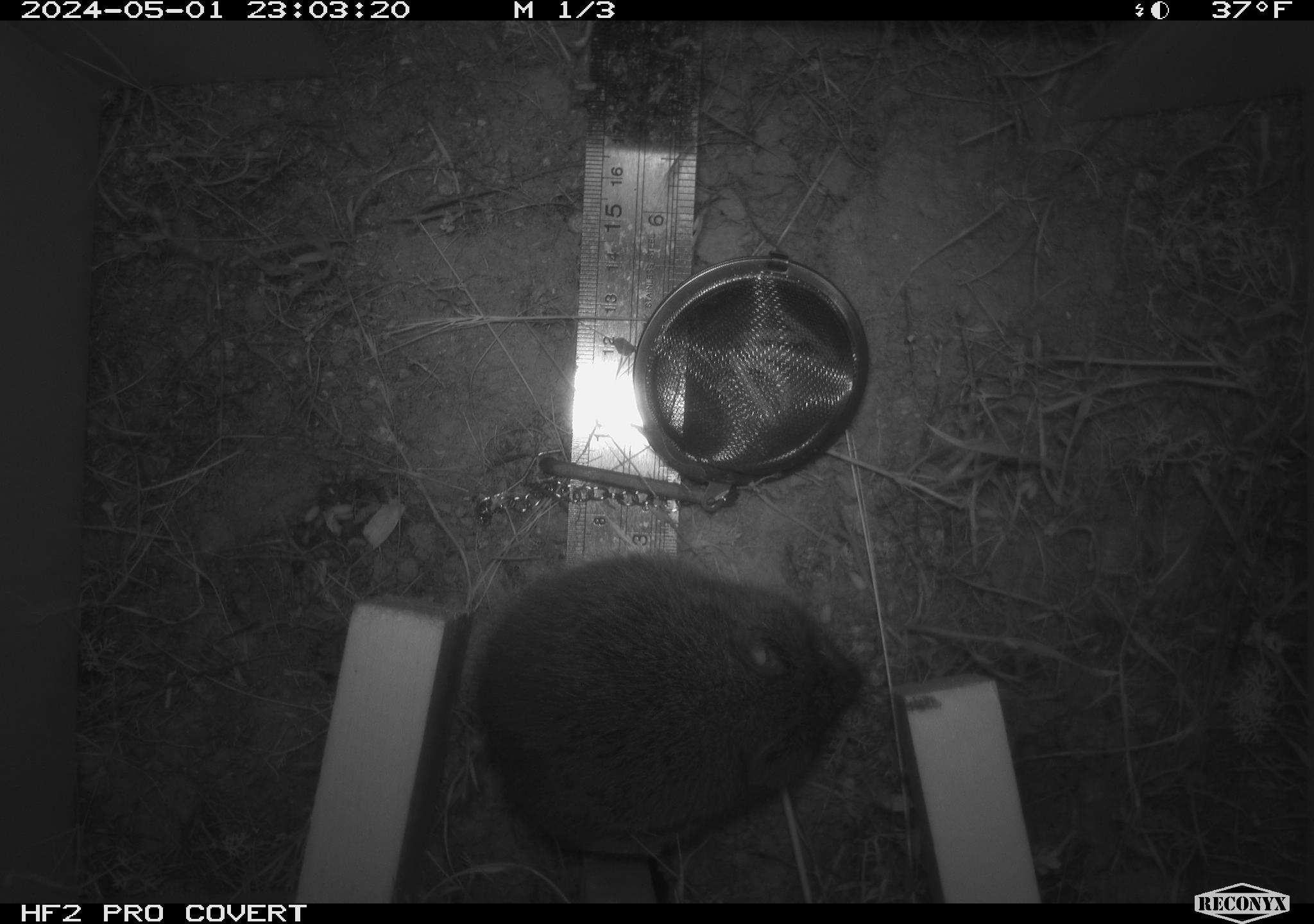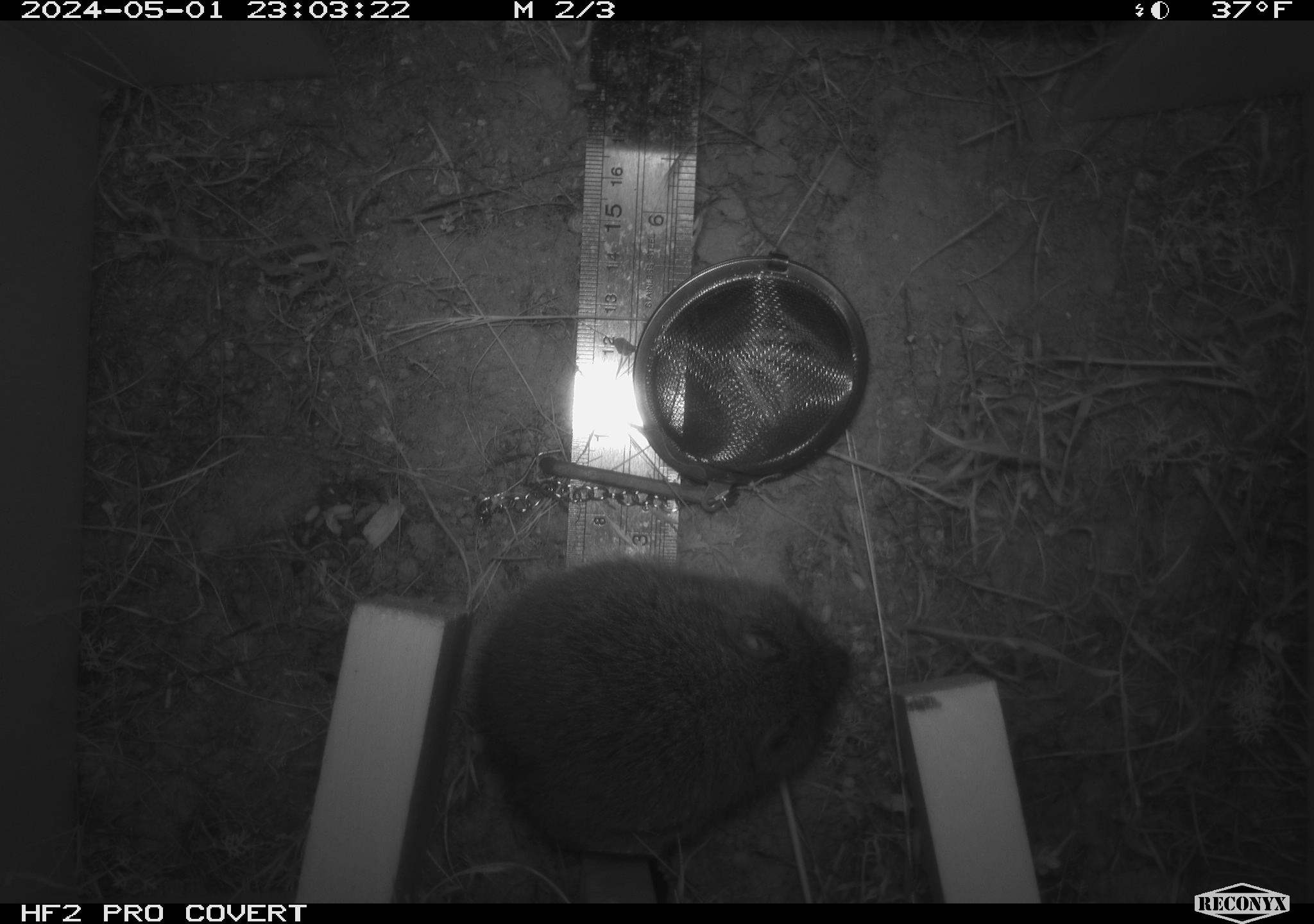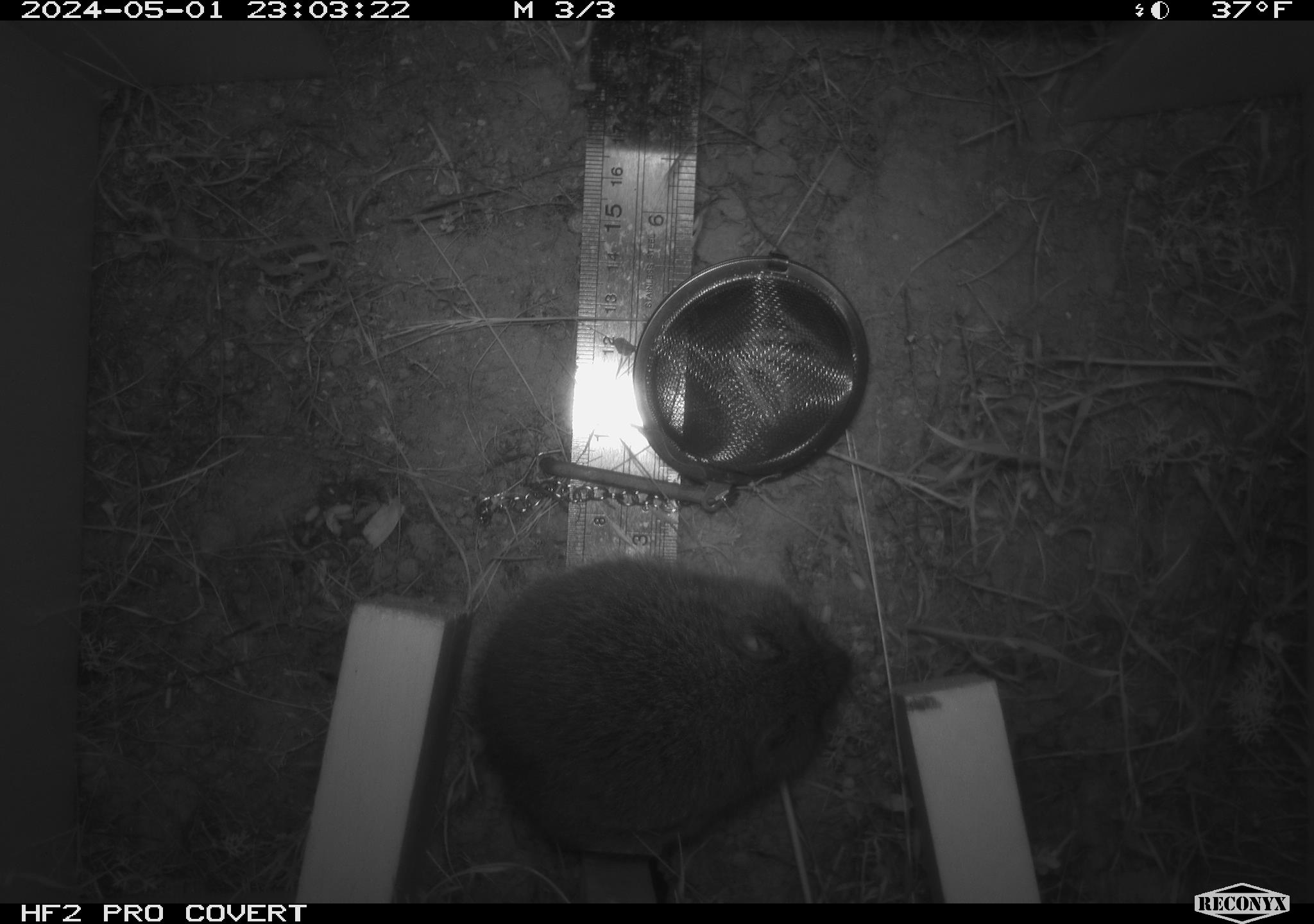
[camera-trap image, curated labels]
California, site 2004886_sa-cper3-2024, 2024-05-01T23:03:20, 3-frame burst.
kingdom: Animalia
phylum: Chordata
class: Mammalia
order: Rodentia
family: Cricetidae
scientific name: Arvicolinae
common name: voles, lemmings, and muskrats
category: arvicolinae subfamily